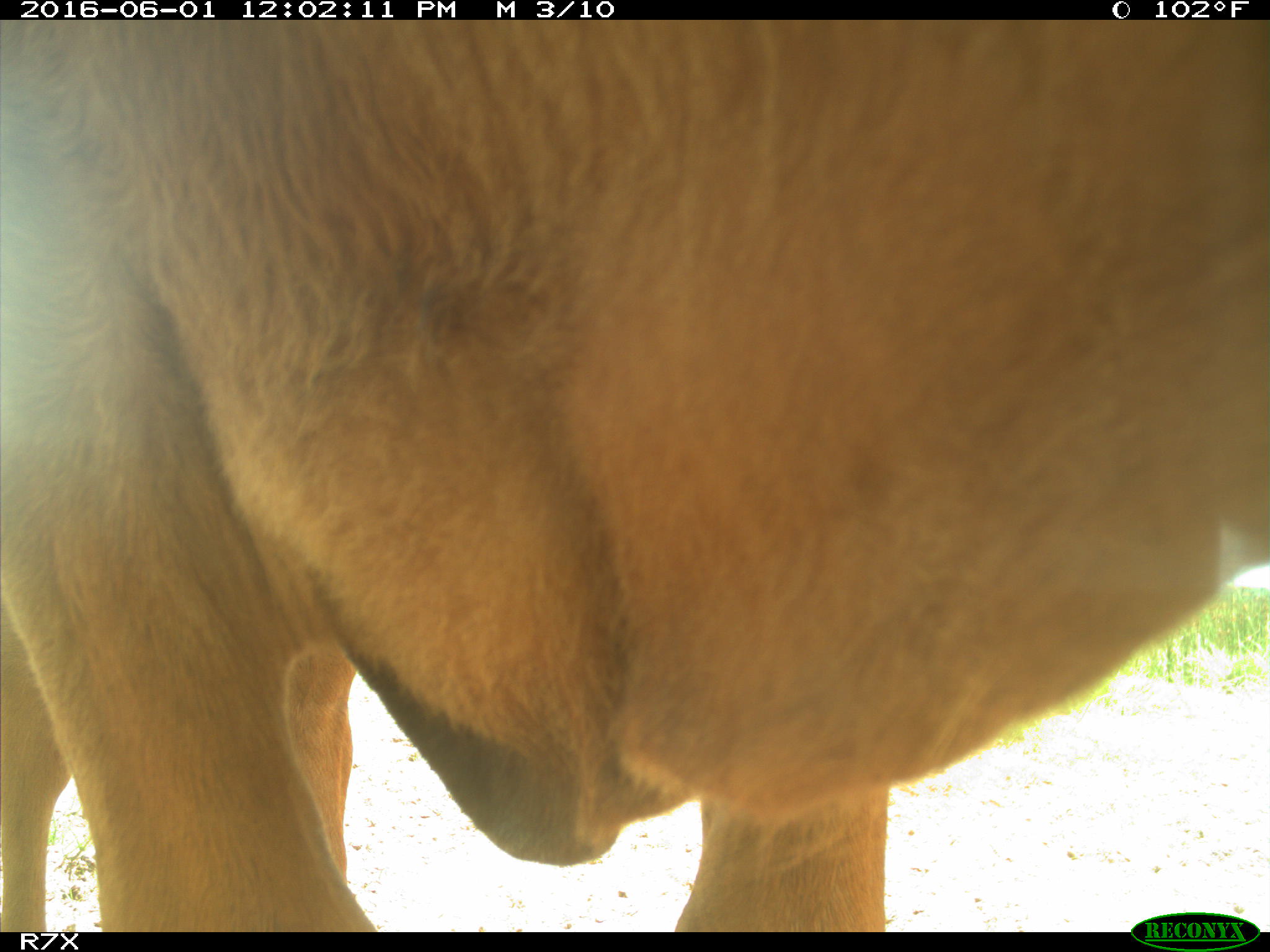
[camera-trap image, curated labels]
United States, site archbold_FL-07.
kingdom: Animalia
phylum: Chordata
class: Mammalia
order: Artiodactyla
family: Bovidae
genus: Bos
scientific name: Bos taurus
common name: domestic cow